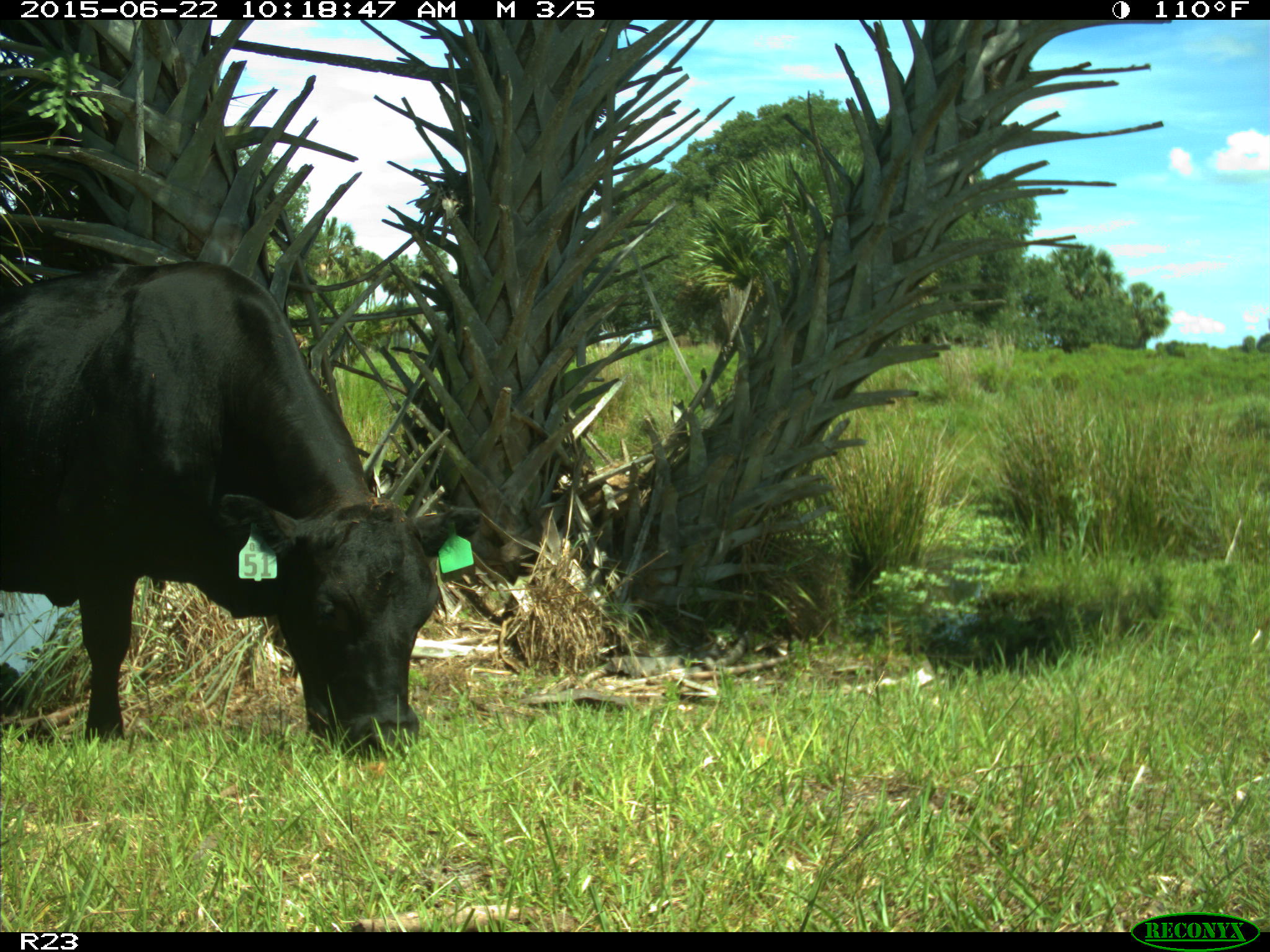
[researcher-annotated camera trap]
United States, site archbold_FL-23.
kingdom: Animalia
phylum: Chordata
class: Mammalia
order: Artiodactyla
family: Bovidae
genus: Bos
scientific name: Bos taurus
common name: domestic cow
Bos taurus (domestic cow).